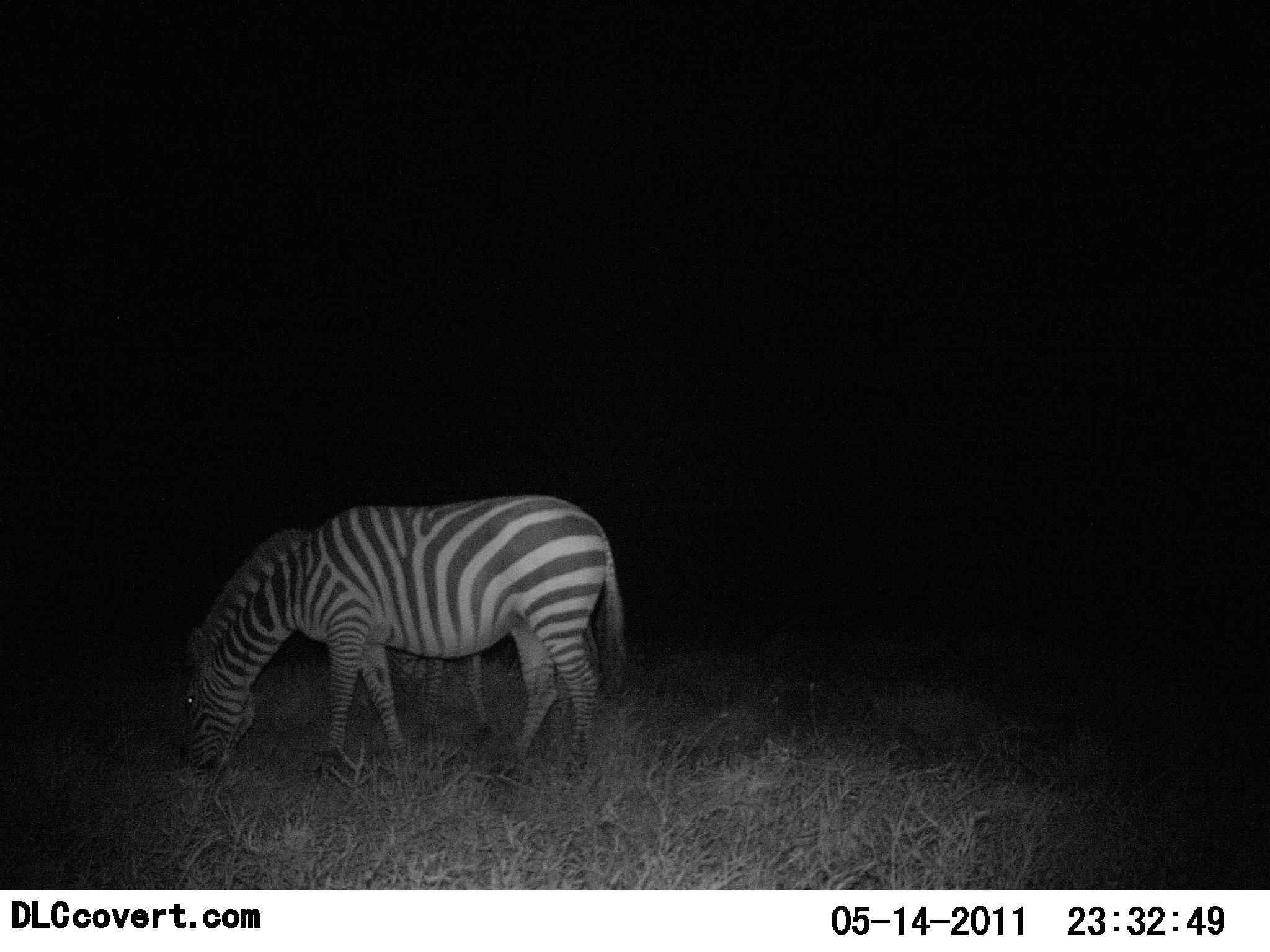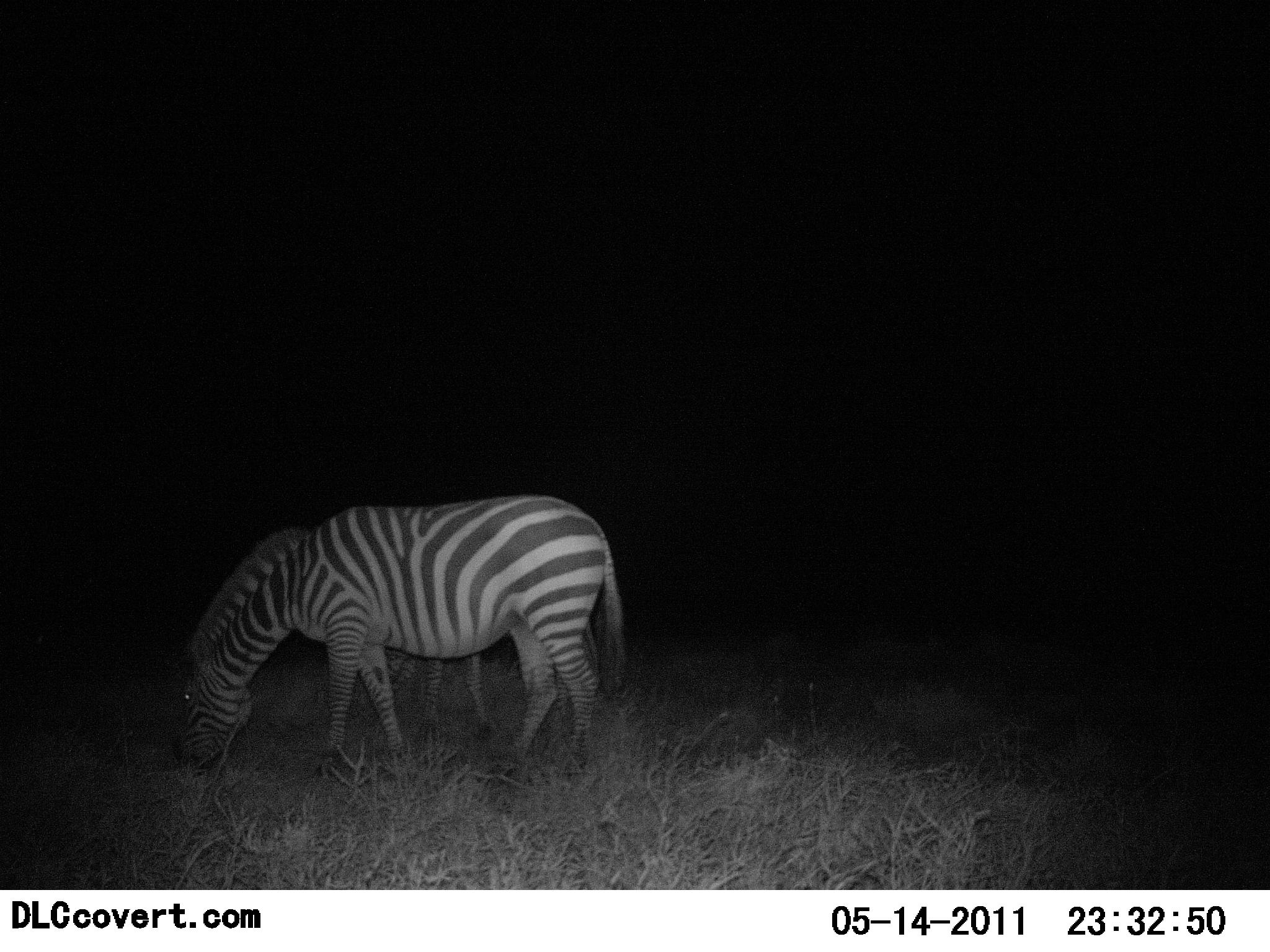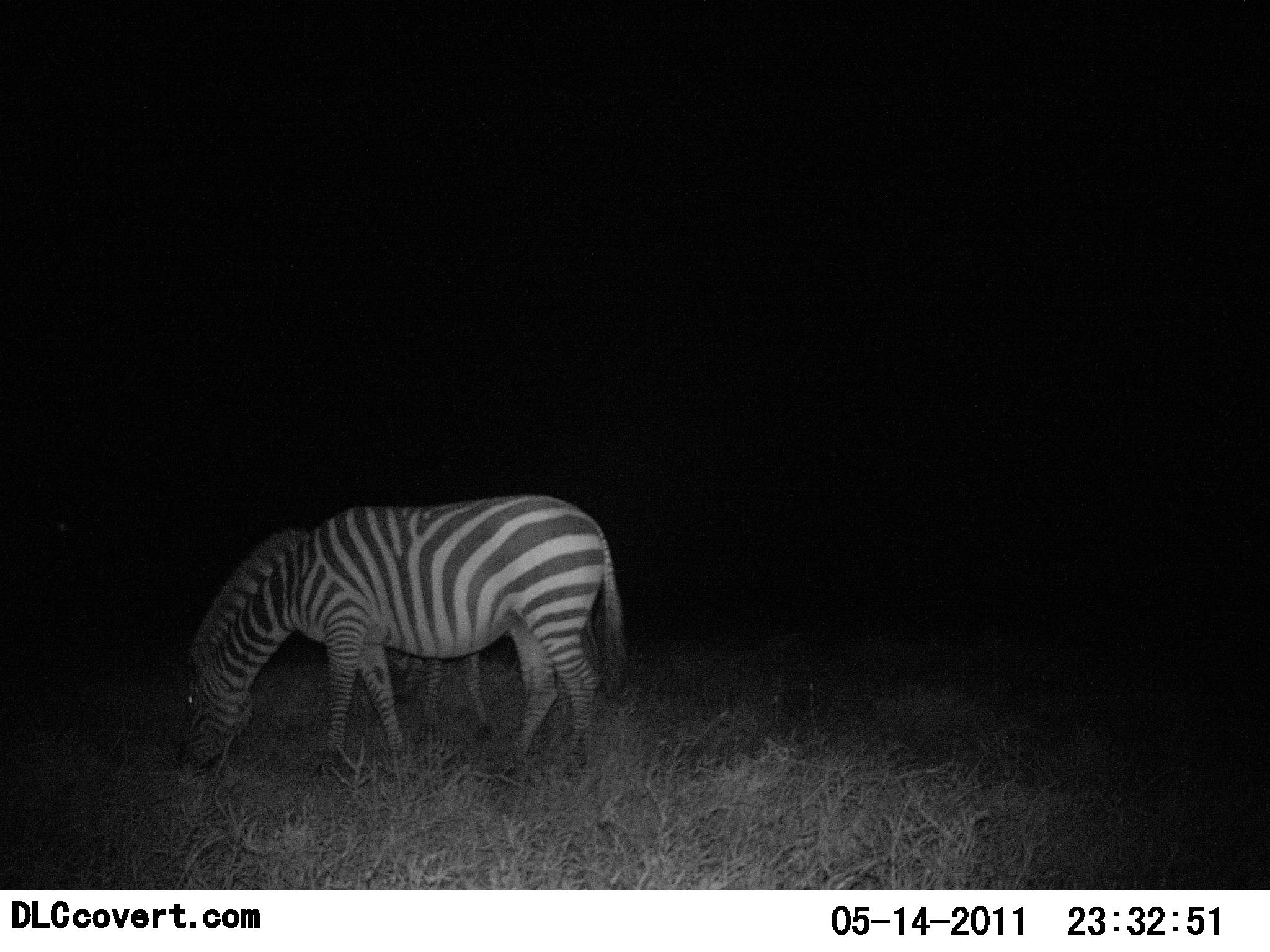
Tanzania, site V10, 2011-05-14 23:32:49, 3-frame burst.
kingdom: Animalia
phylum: Chordata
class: Mammalia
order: Perissodactyla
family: Equidae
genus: Equus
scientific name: Equus quagga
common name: plains zebra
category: zebra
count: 2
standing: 29%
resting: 0%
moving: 0%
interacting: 0%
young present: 7%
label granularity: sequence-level